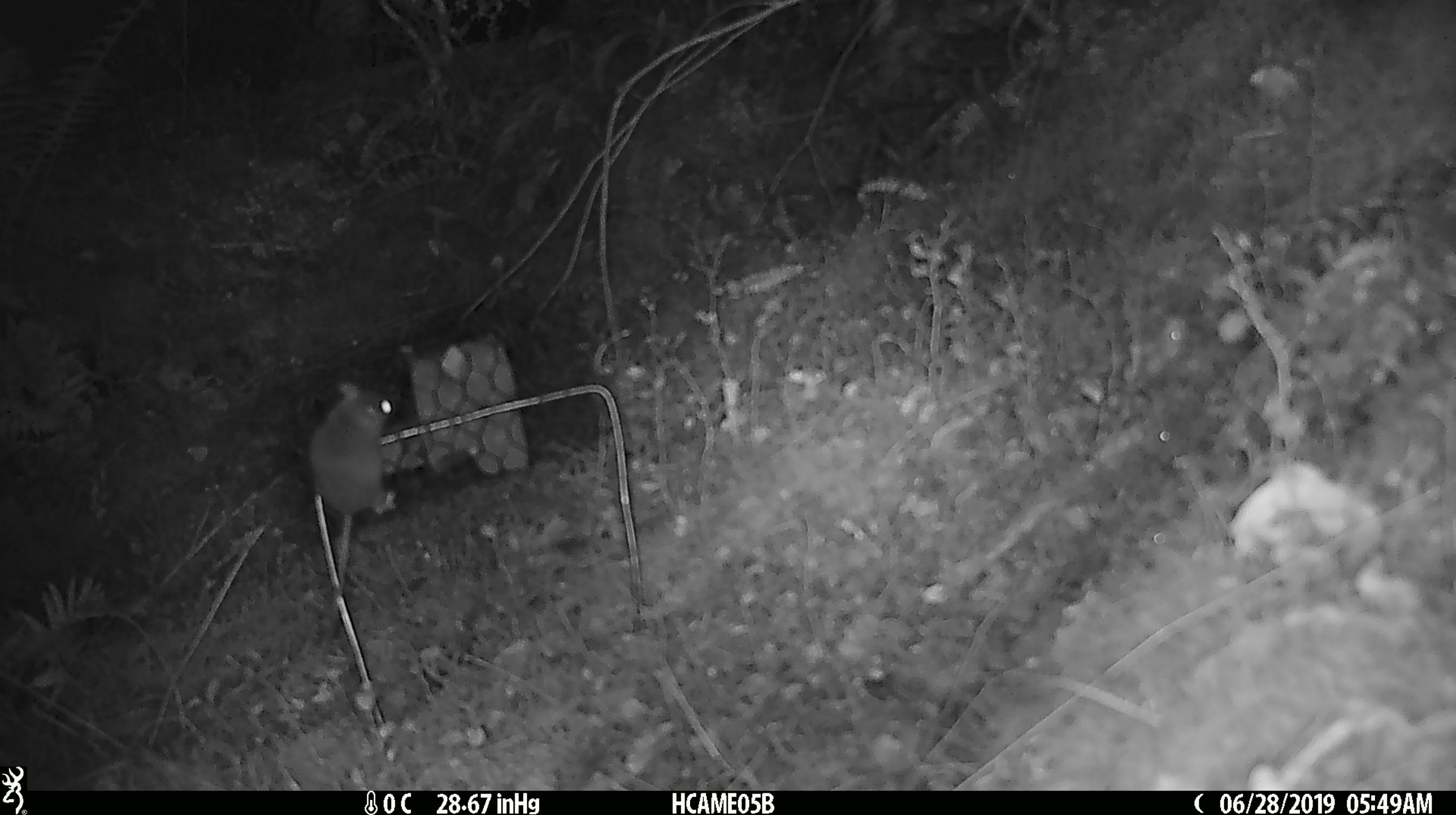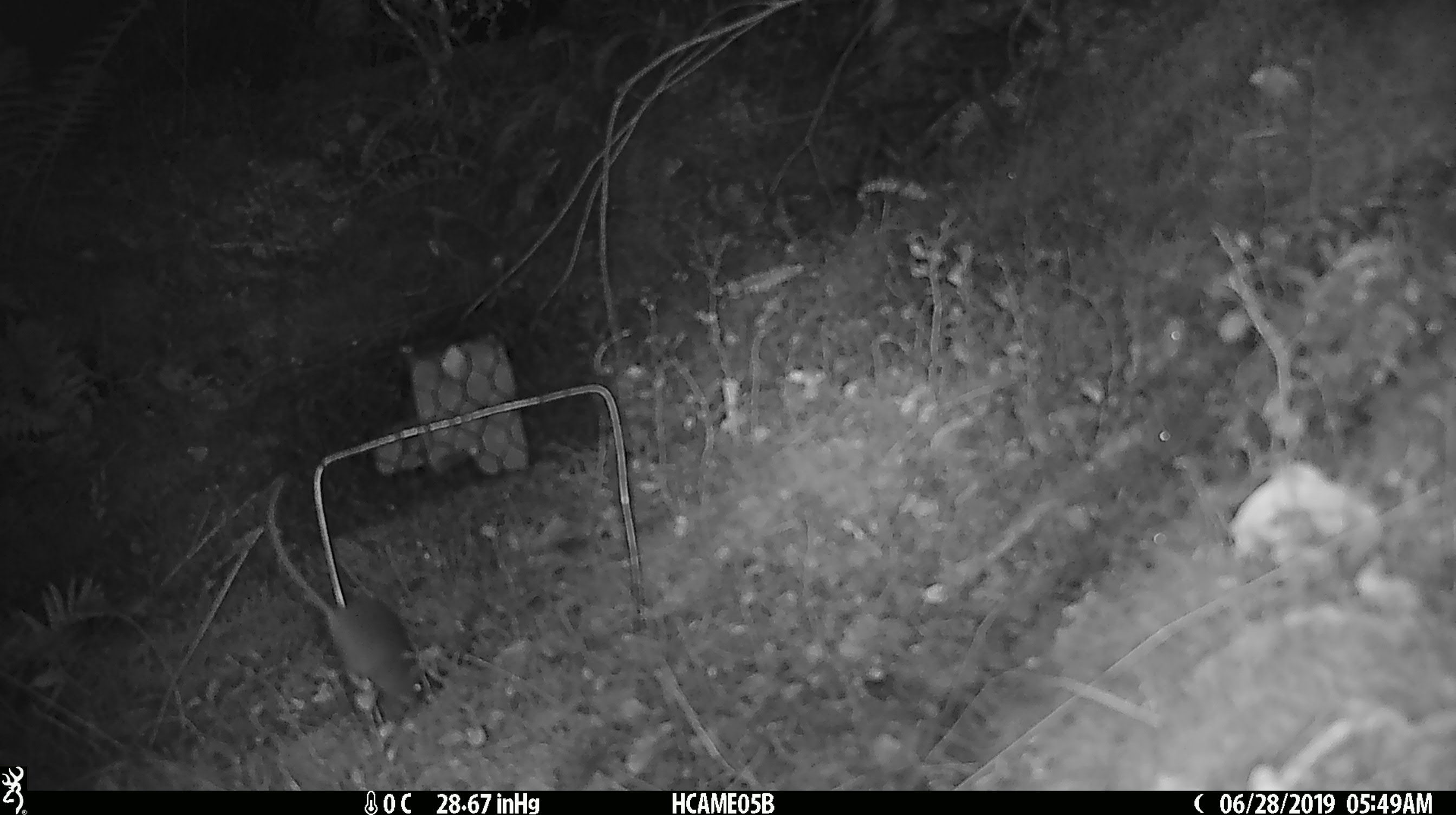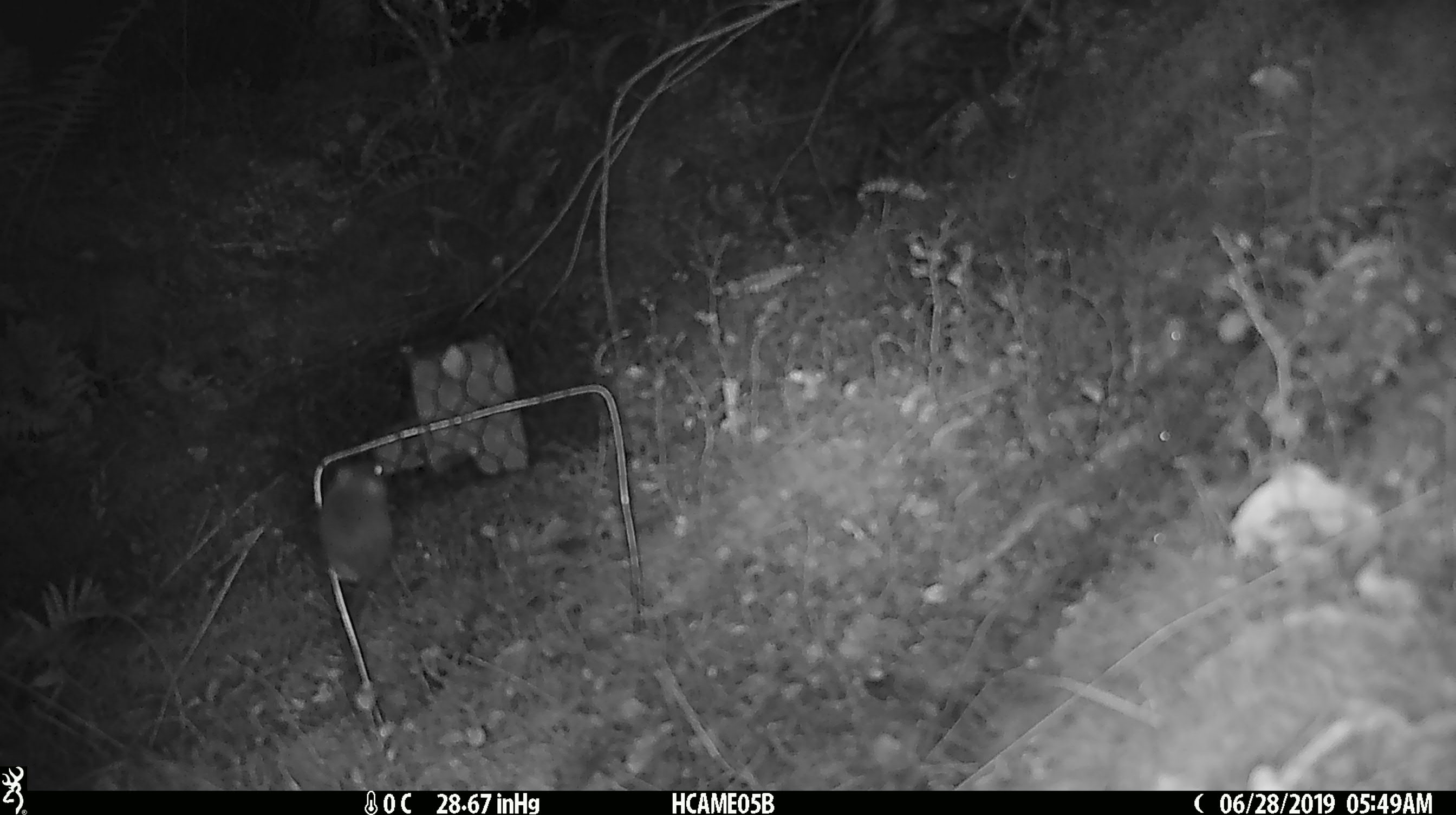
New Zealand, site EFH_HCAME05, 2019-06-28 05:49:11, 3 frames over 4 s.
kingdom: Animalia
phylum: Chordata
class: Mammalia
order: Rodentia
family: Muridae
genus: Mus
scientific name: Mus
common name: mouse